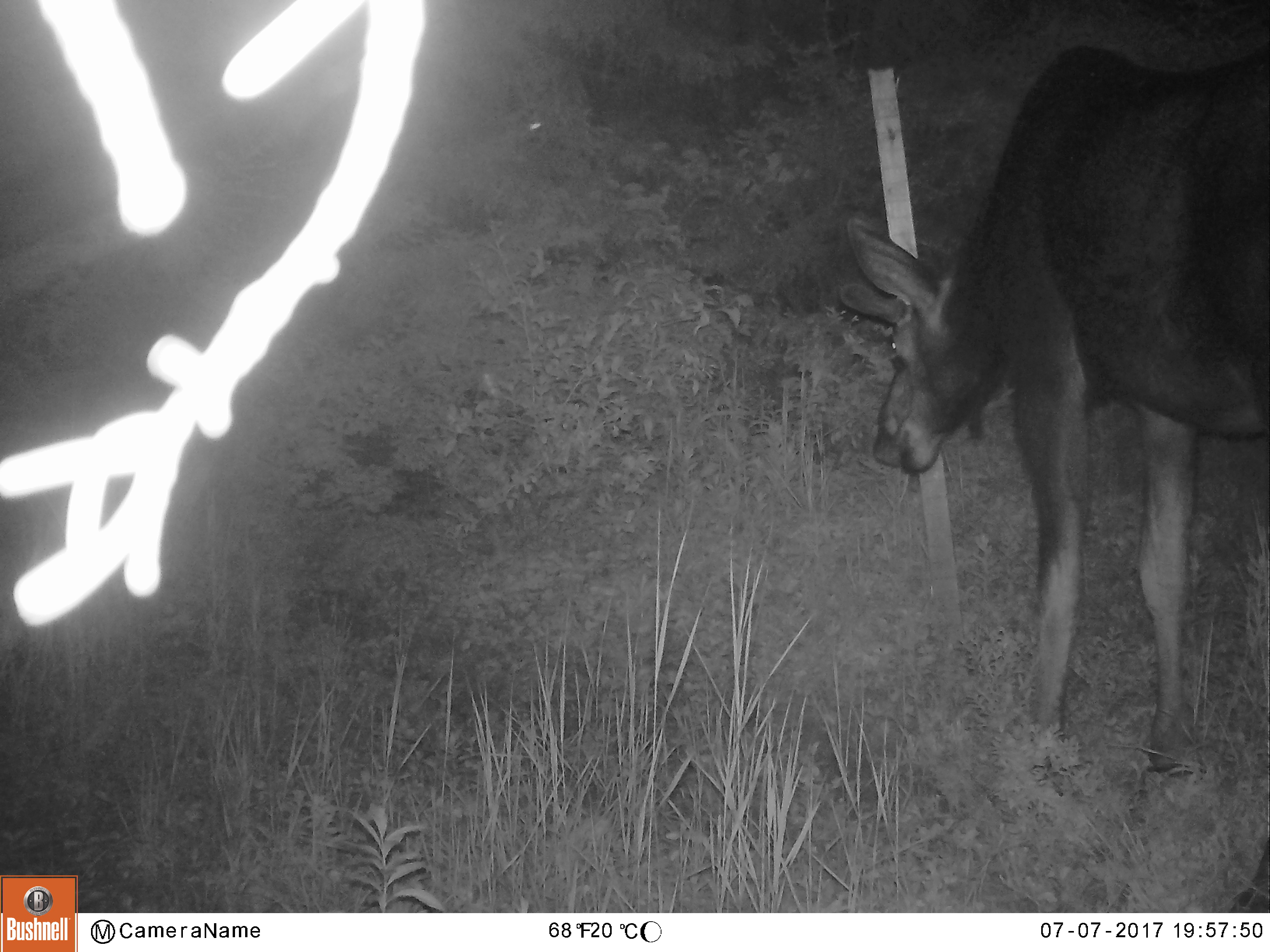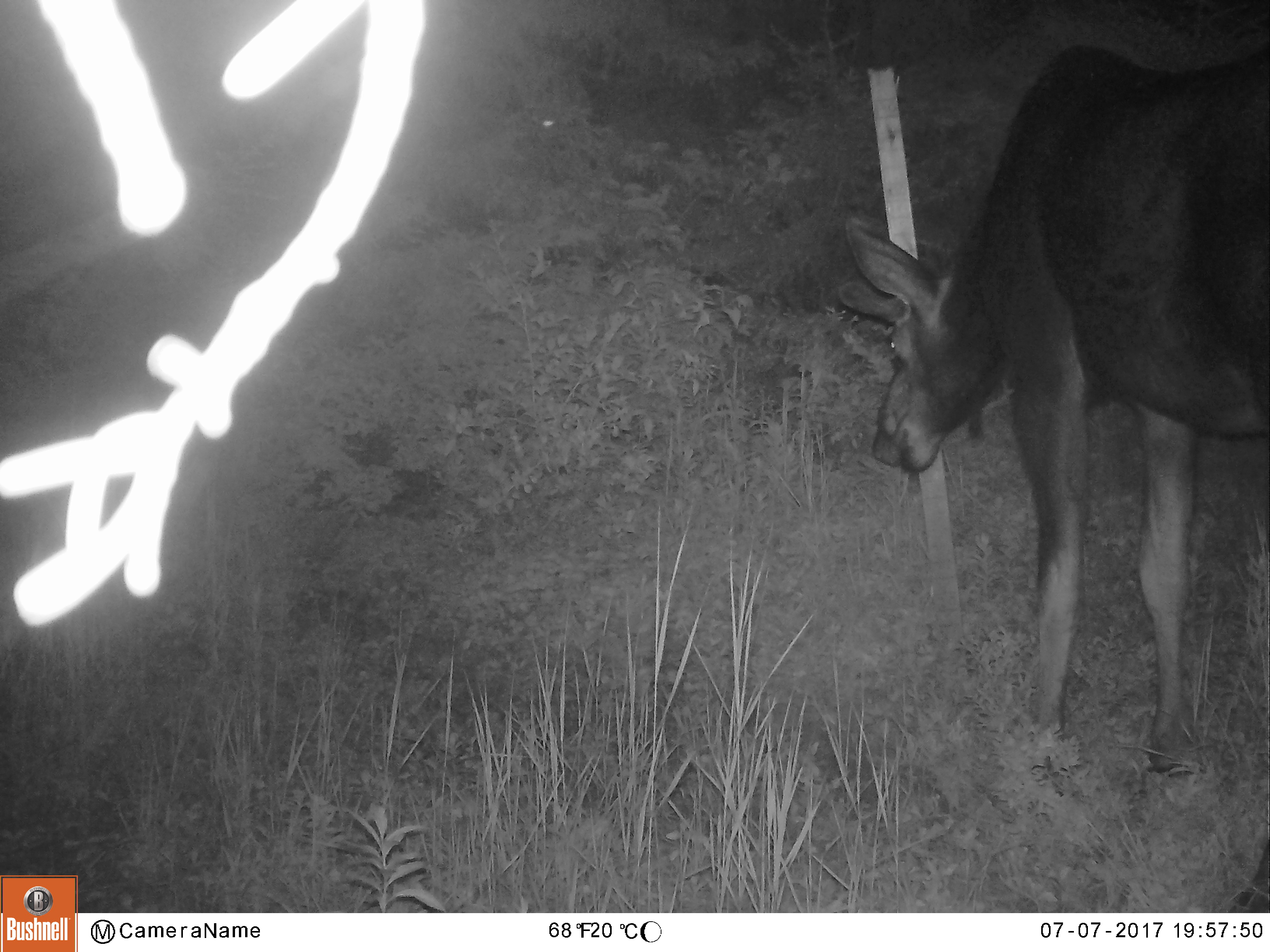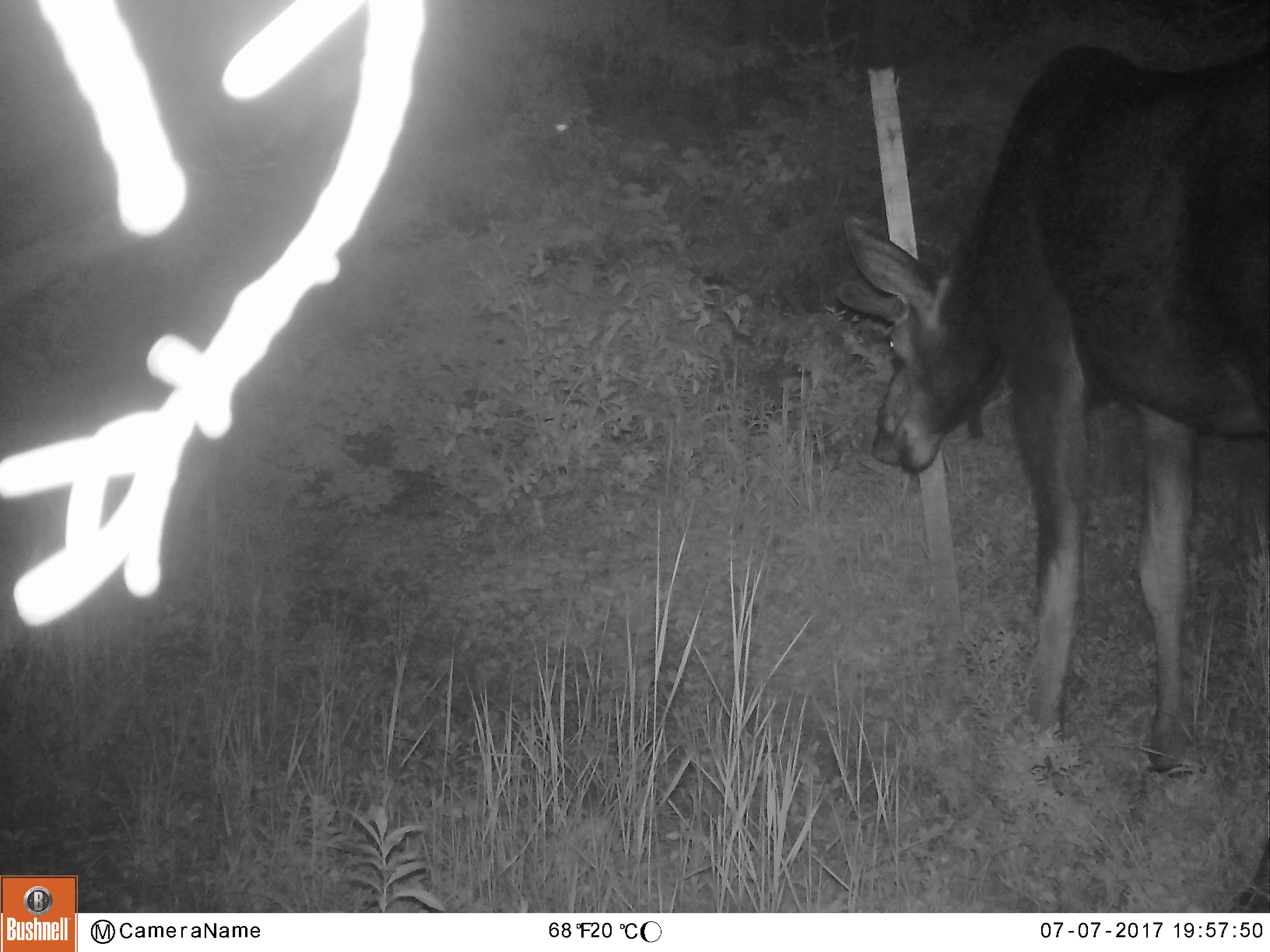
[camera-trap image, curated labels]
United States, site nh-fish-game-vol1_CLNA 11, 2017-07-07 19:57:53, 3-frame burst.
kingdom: Animalia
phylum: Chordata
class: Mammalia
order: Artiodactyla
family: Cervidae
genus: Alces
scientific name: Alces alces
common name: moose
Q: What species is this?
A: Moose (Alces alces).